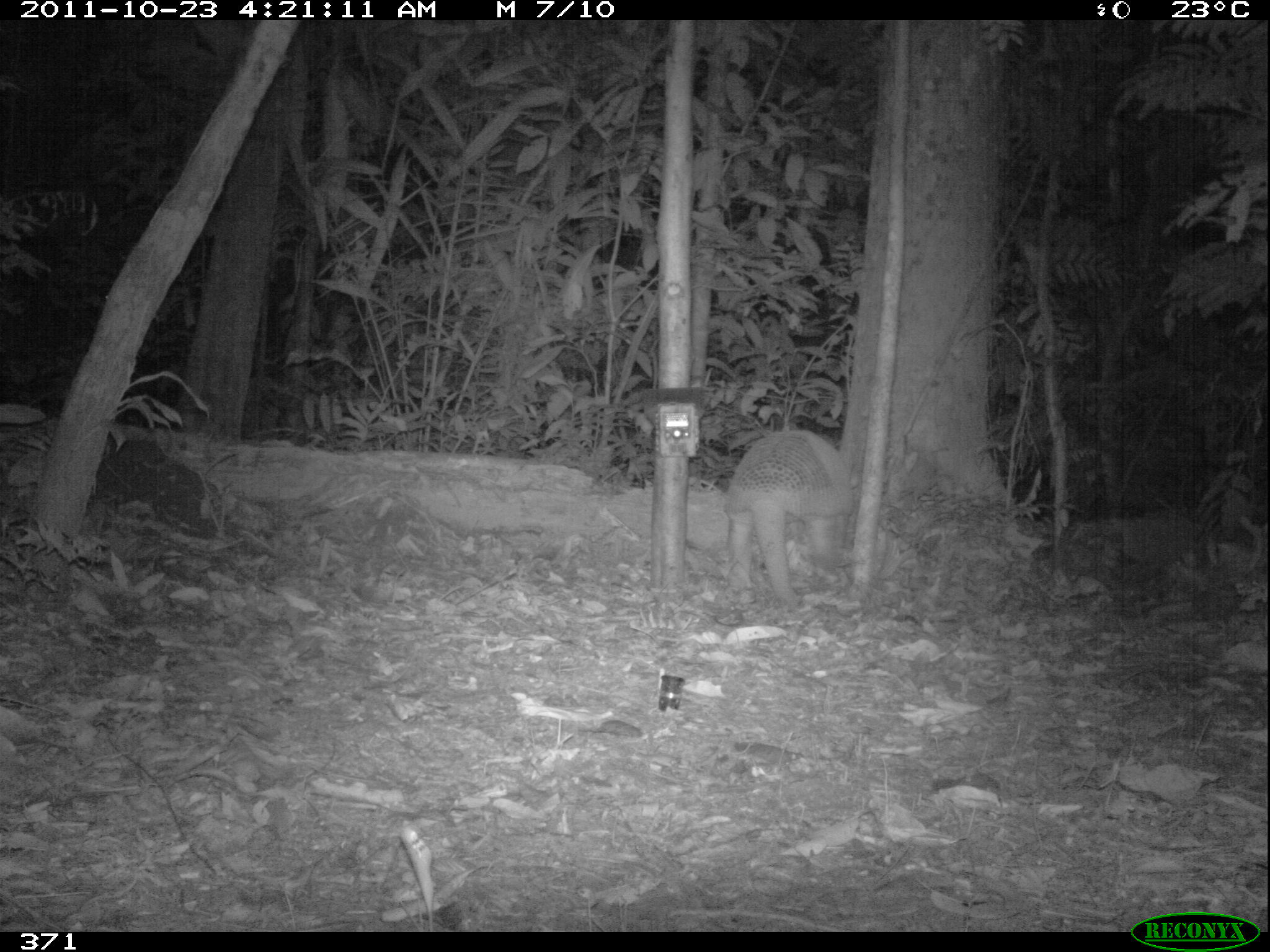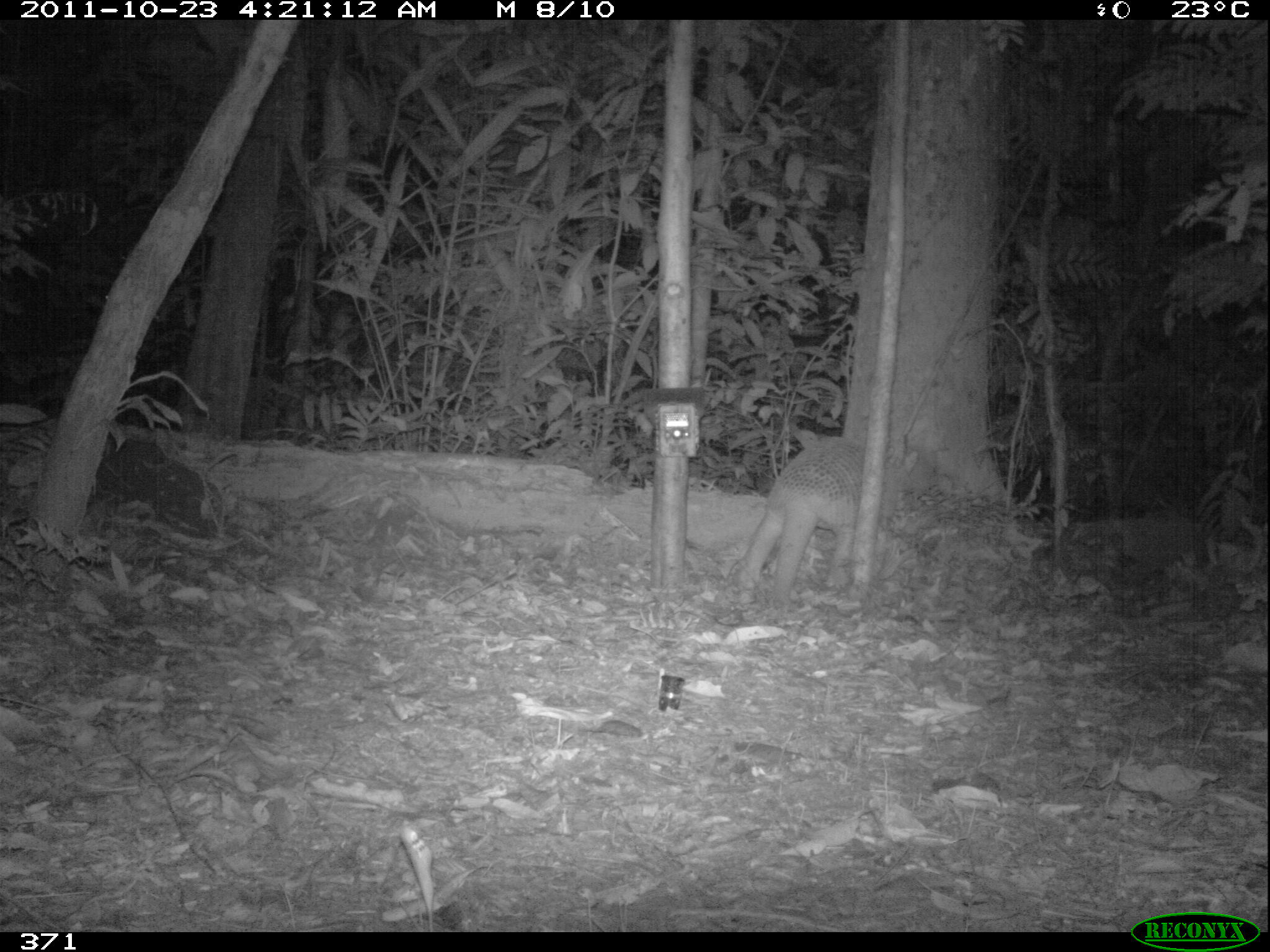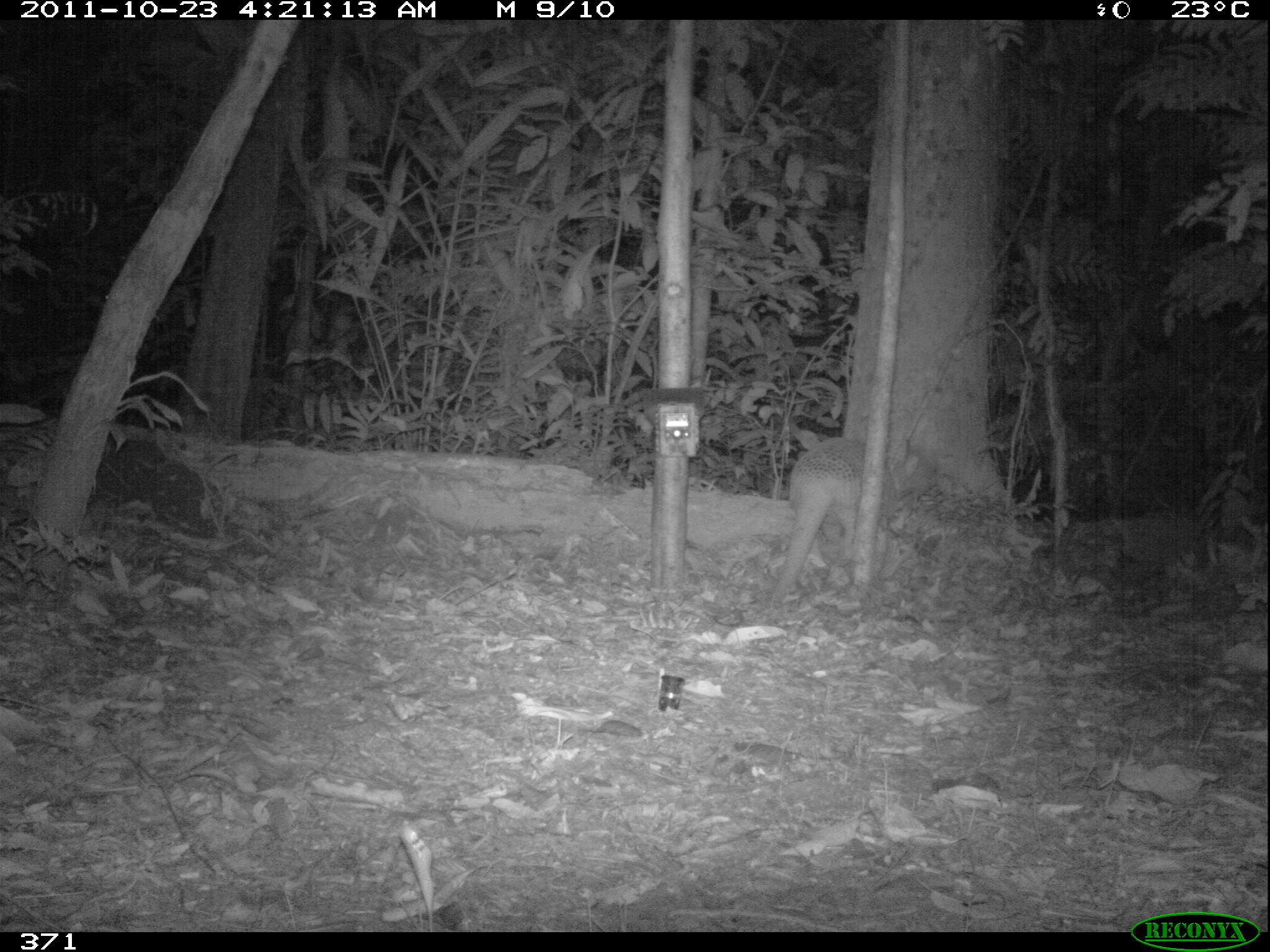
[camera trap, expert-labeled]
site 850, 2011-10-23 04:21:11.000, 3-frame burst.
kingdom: Animalia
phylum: Chordata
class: Mammalia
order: Cingulata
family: Chlamyphoridae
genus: Priodontes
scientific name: Priodontes maximus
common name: giant armadillo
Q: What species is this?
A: Priodontes maximus (giant armadillo).